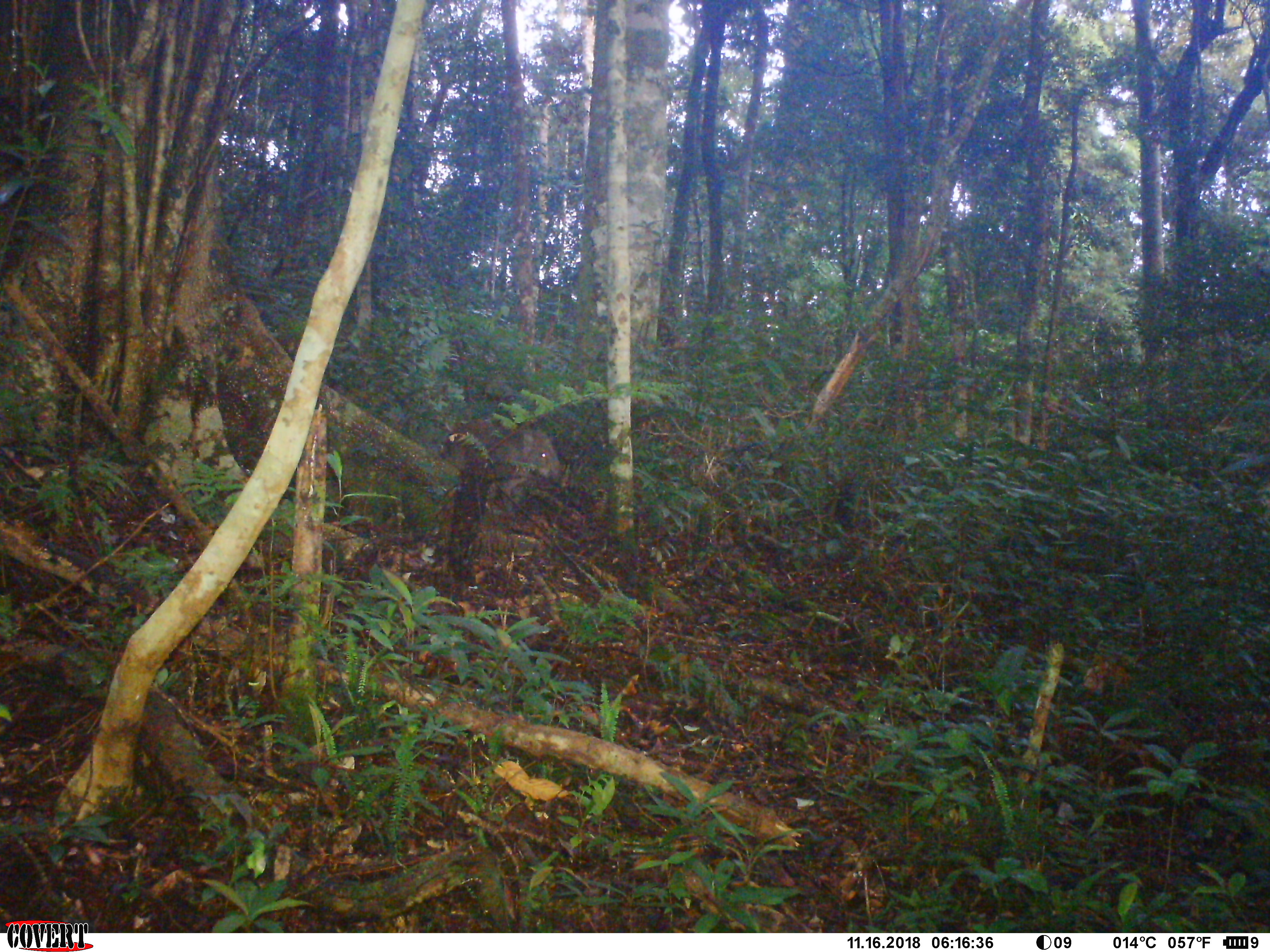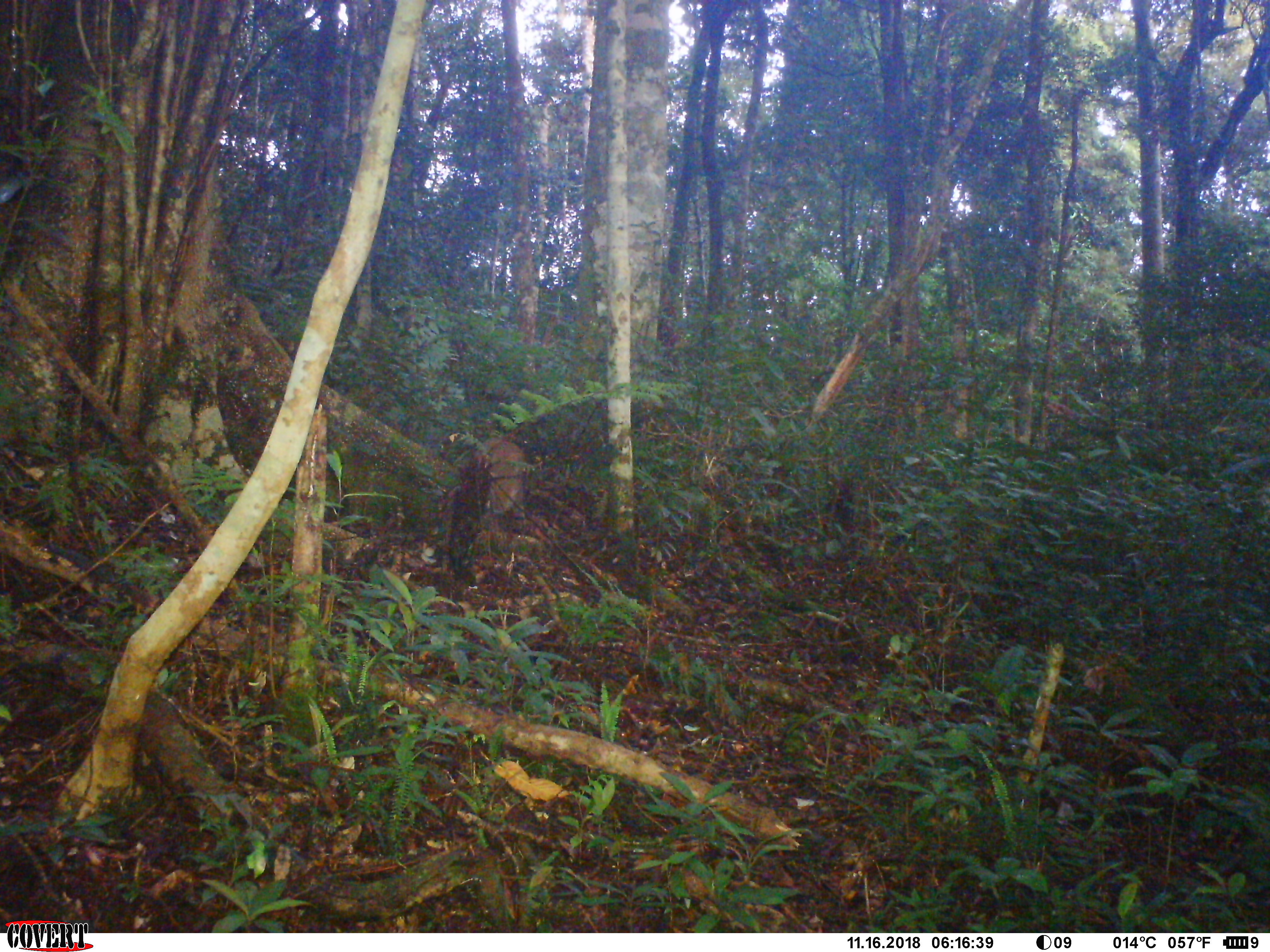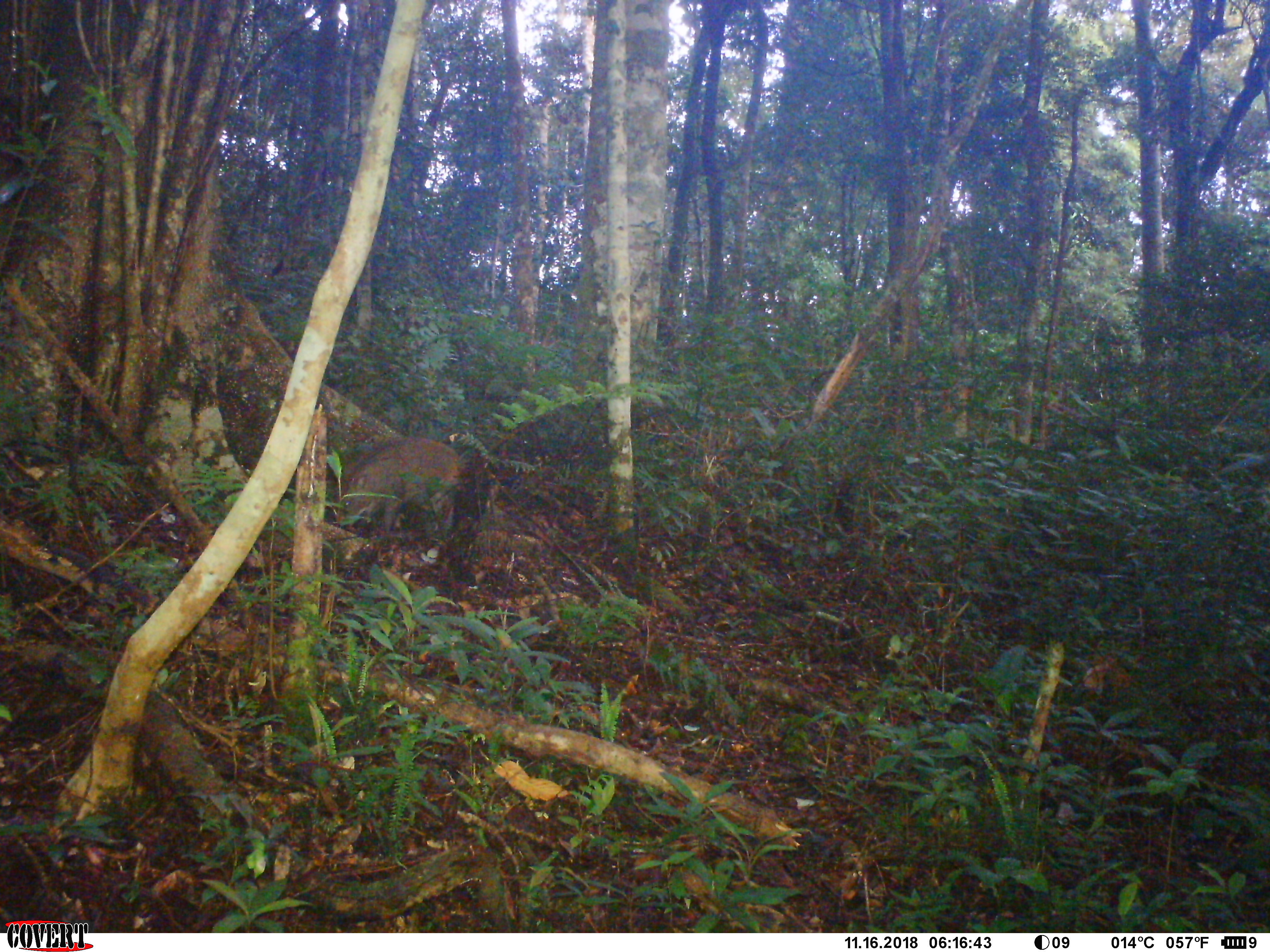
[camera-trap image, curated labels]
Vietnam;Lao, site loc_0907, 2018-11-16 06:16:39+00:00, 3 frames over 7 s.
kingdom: Animalia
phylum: Chordata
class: Mammalia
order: Artiodactyla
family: Suidae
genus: Sus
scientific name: Sus scrofa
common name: eurasian wild pig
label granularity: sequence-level